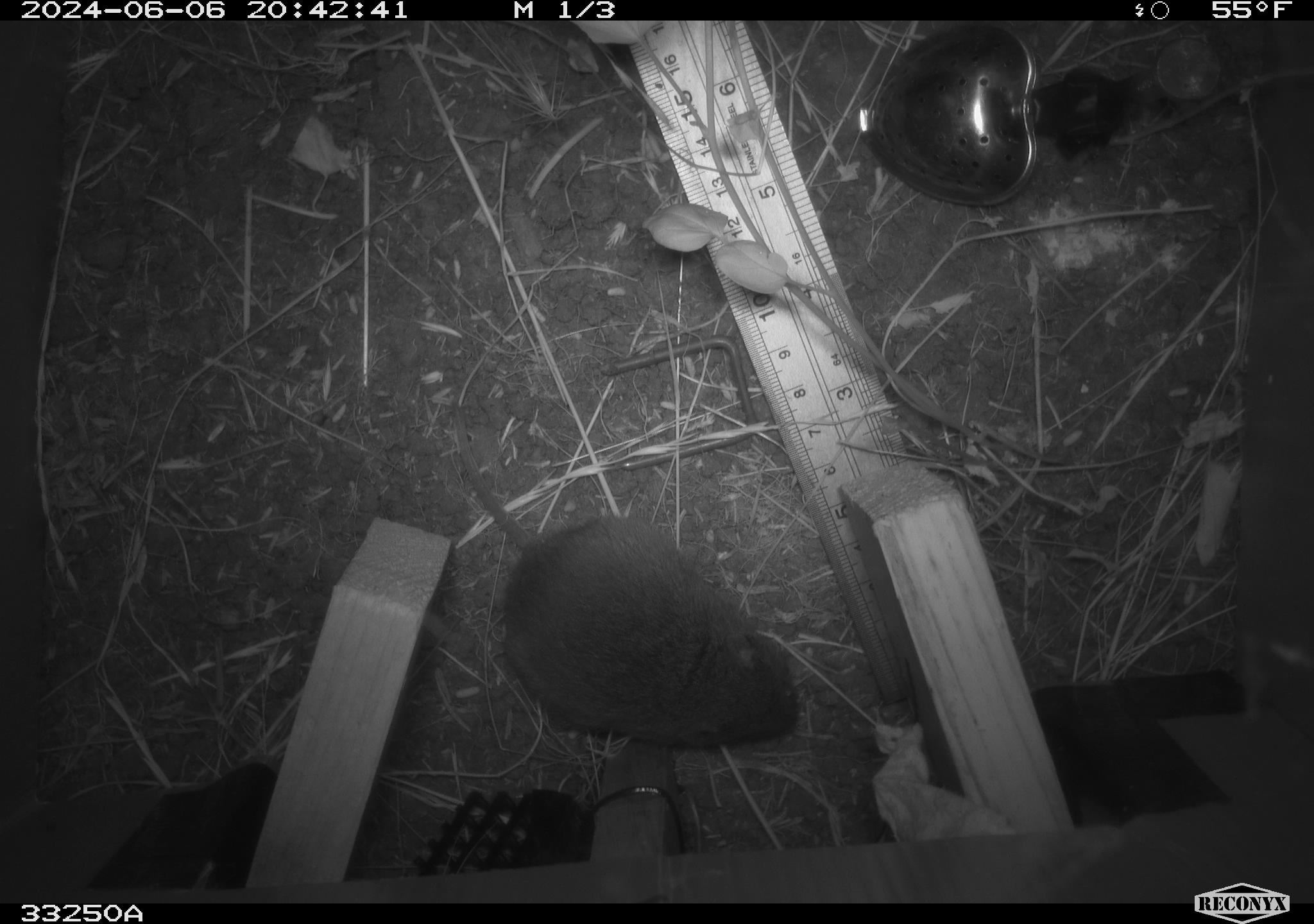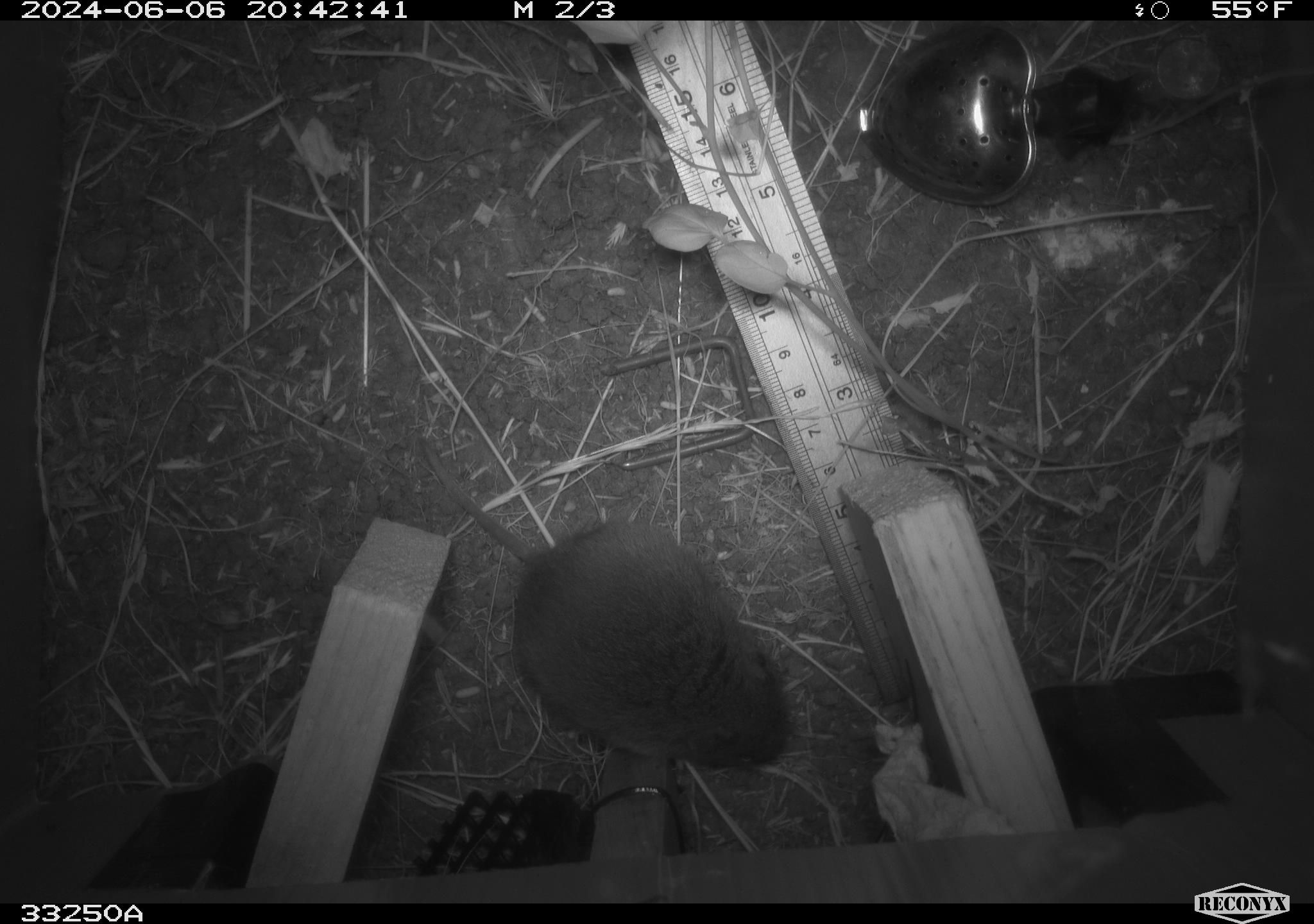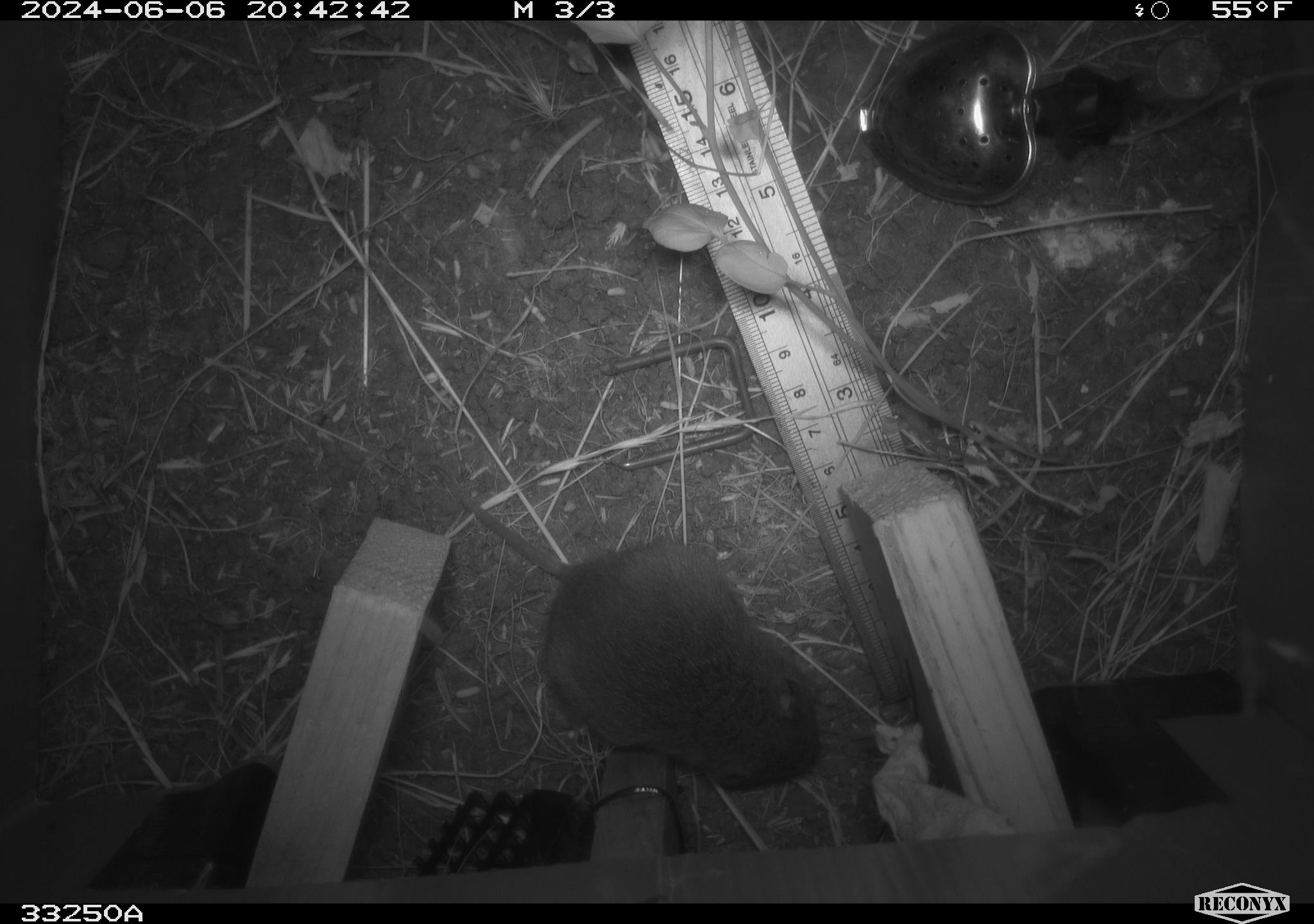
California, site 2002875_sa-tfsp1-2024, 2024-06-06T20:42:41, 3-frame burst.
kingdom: Animalia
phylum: Chordata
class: Mammalia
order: Rodentia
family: Cricetidae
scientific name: Arvicolinae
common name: voles, lemmings, and muskrats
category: arvicolinae subfamily